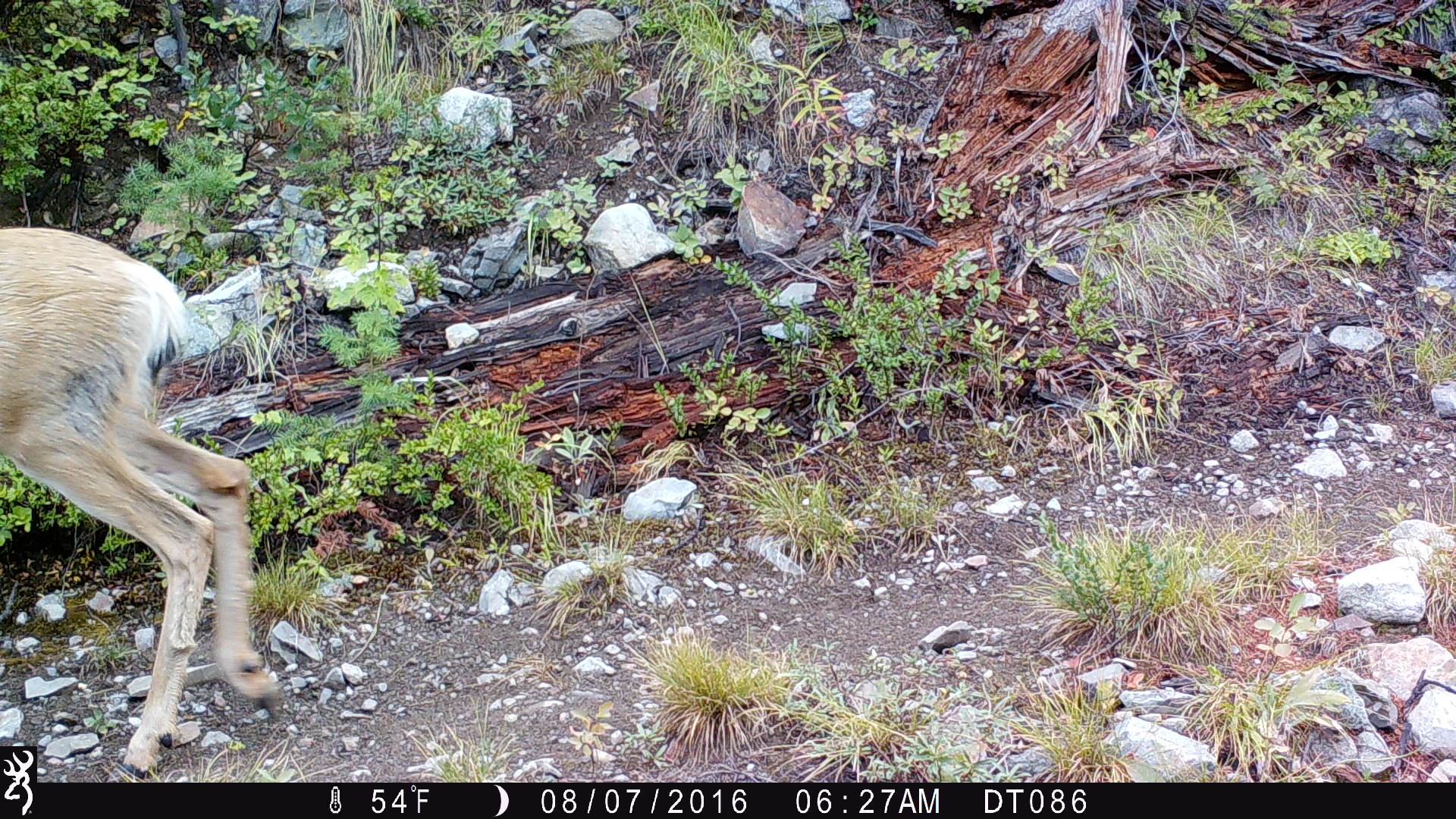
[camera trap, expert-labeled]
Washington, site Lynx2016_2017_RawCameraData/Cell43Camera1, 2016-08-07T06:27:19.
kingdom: Animalia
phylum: Chordata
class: Mammalia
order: Artiodactyla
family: Cervidae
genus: Odocoileus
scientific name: Odocoileus hemionus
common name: mule deer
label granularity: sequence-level